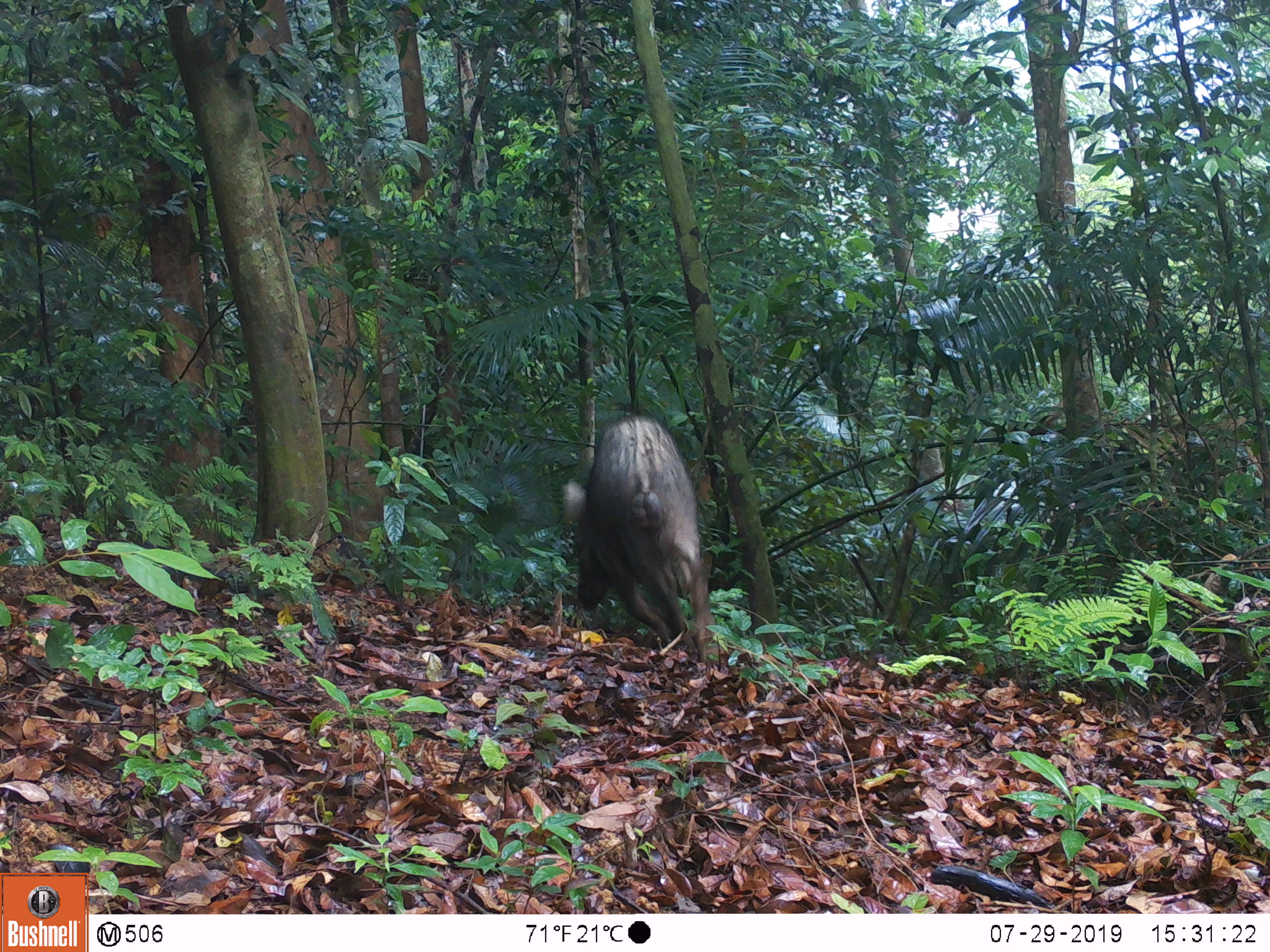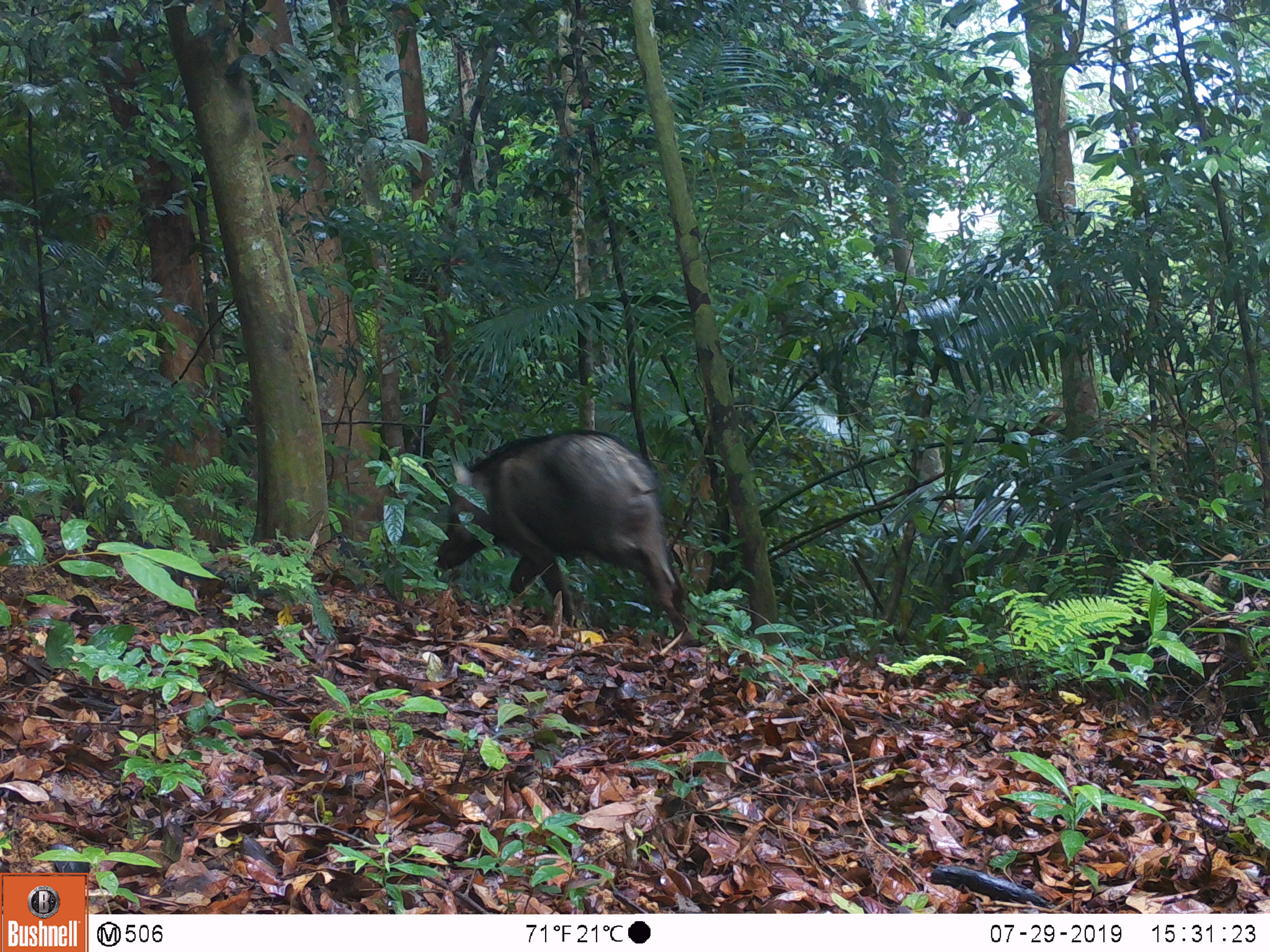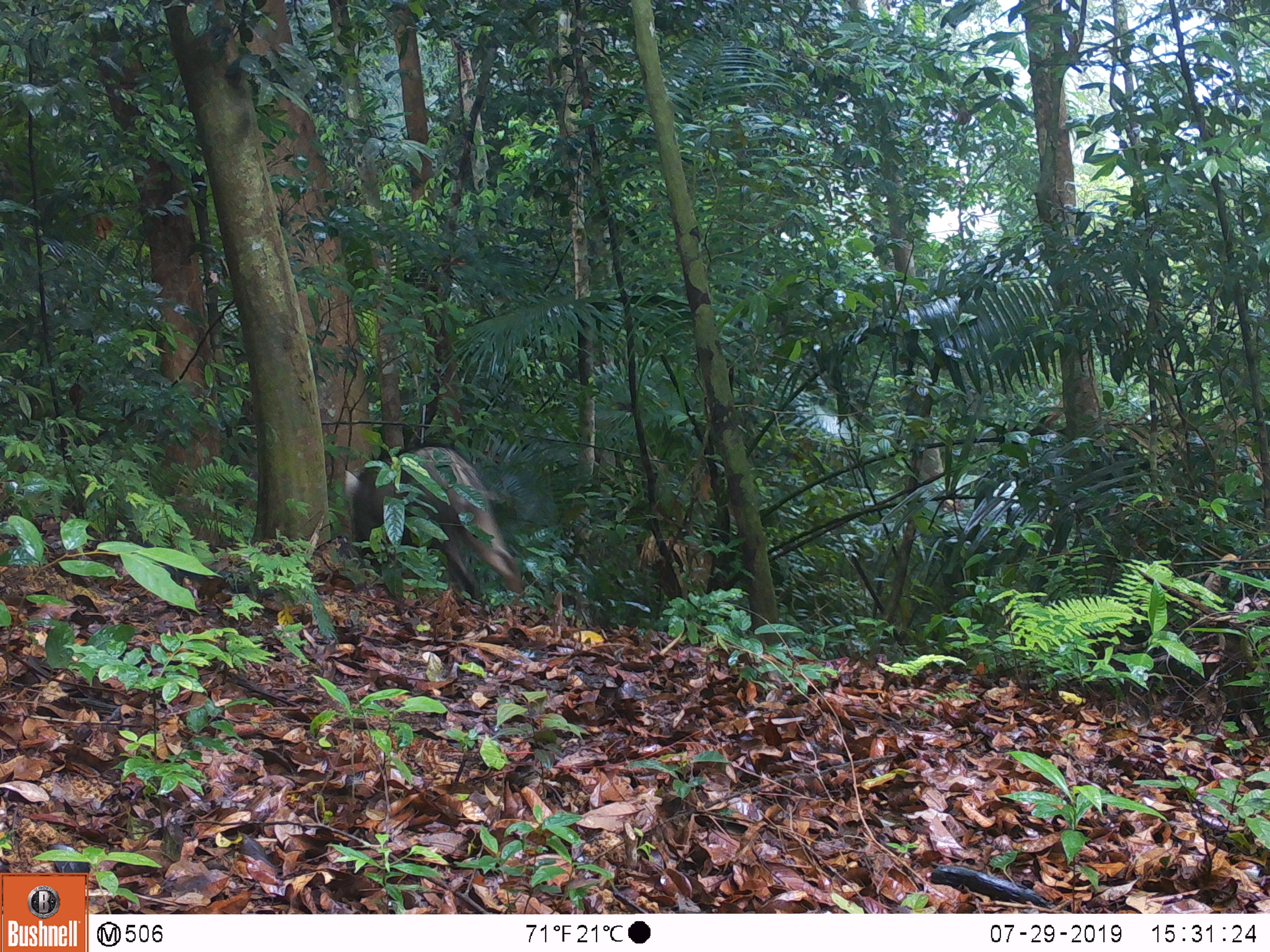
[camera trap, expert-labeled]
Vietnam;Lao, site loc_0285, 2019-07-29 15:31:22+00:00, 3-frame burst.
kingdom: Animalia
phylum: Chordata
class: Mammalia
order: Artiodactyla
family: Suidae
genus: Sus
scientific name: Sus scrofa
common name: eurasian wild pig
Eurasian wild pig (Sus scrofa). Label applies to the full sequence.